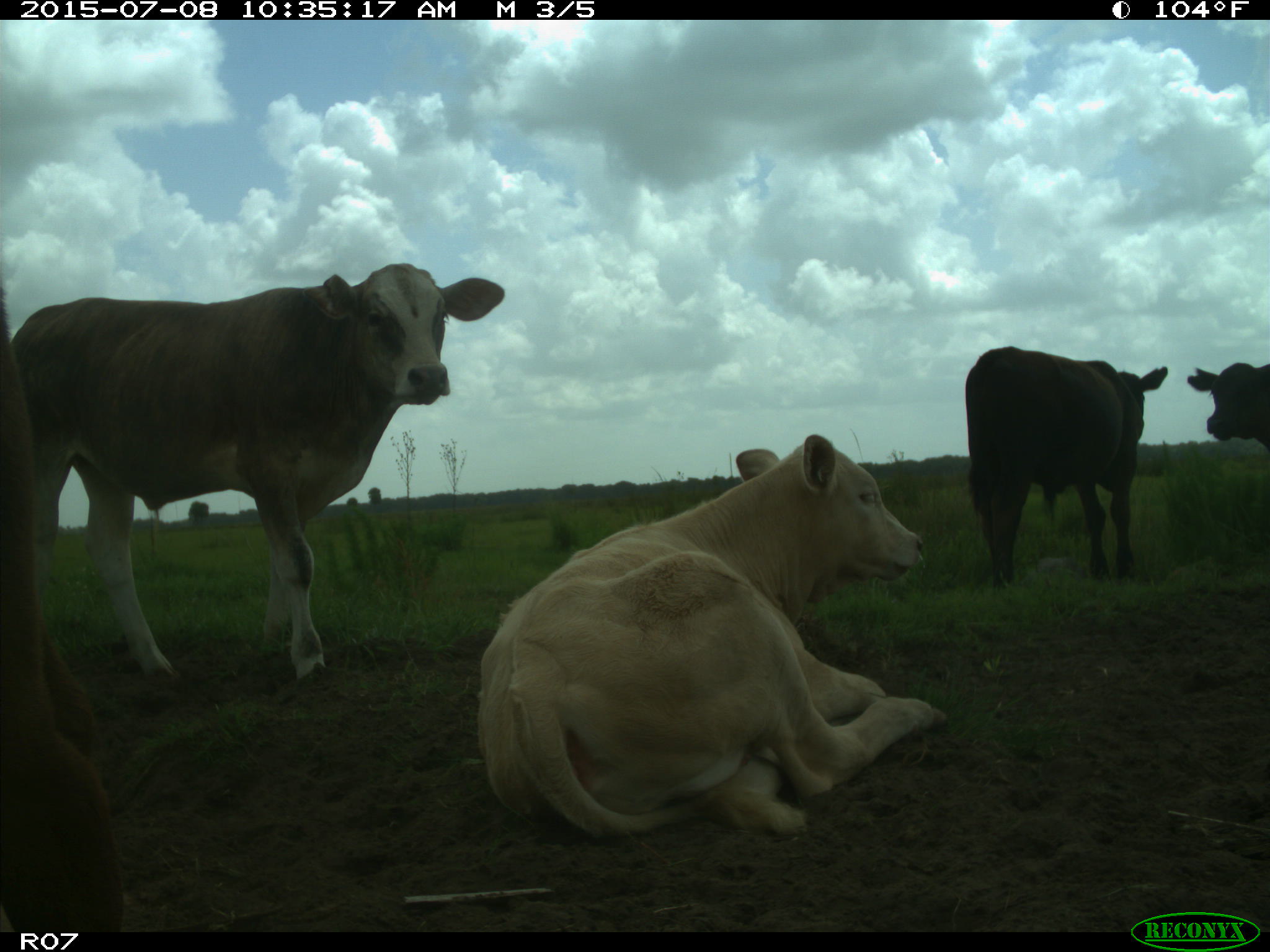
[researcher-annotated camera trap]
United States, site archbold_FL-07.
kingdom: Animalia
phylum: Chordata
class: Mammalia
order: Artiodactyla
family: Bovidae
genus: Bos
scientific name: Bos taurus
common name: domestic cow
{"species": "Bos taurus (domestic cow)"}